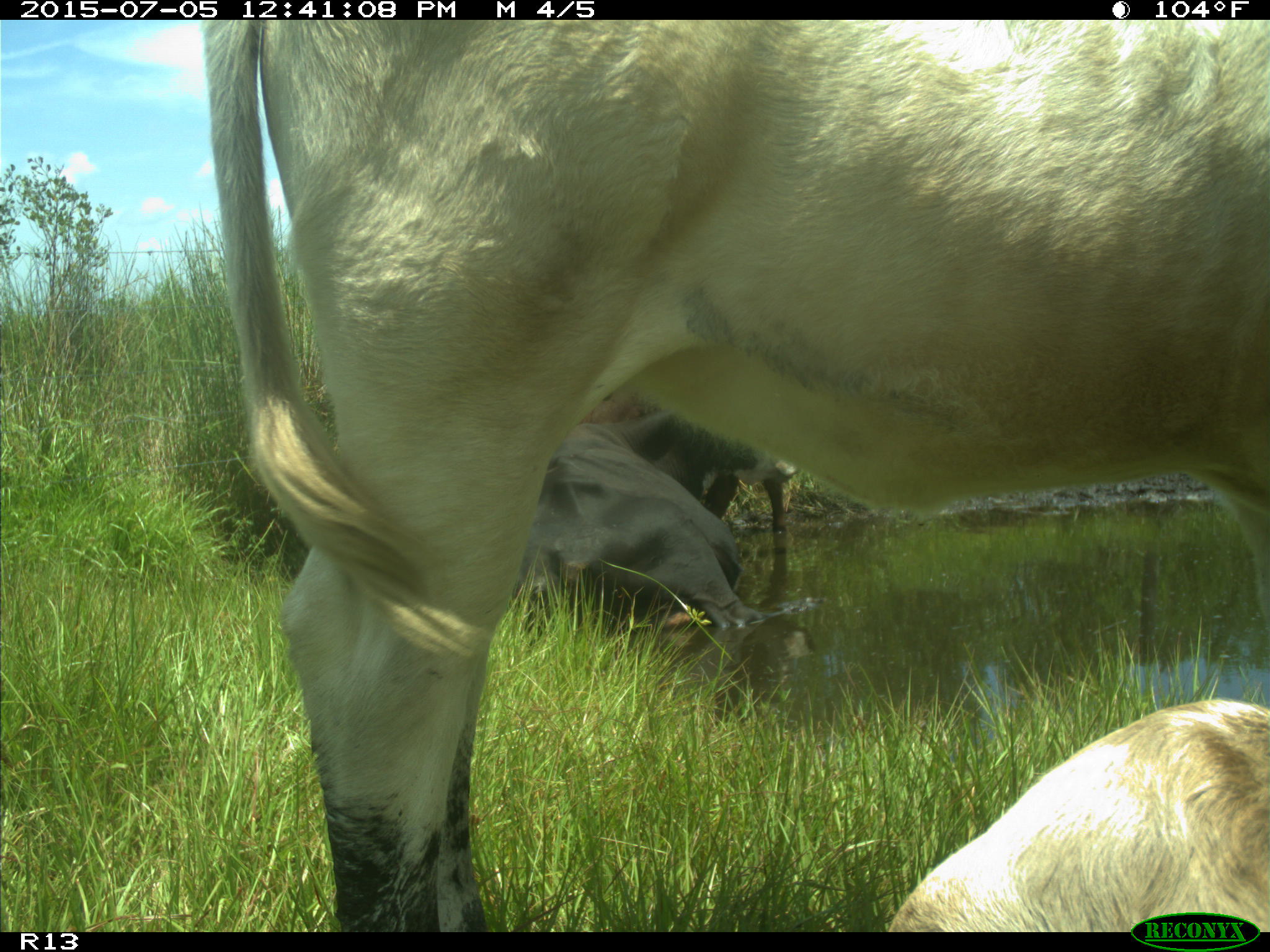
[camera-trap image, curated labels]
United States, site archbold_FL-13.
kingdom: Animalia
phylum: Chordata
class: Mammalia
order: Artiodactyla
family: Bovidae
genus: Bos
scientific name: Bos taurus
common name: domestic cow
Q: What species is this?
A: Bos taurus (domestic cow).